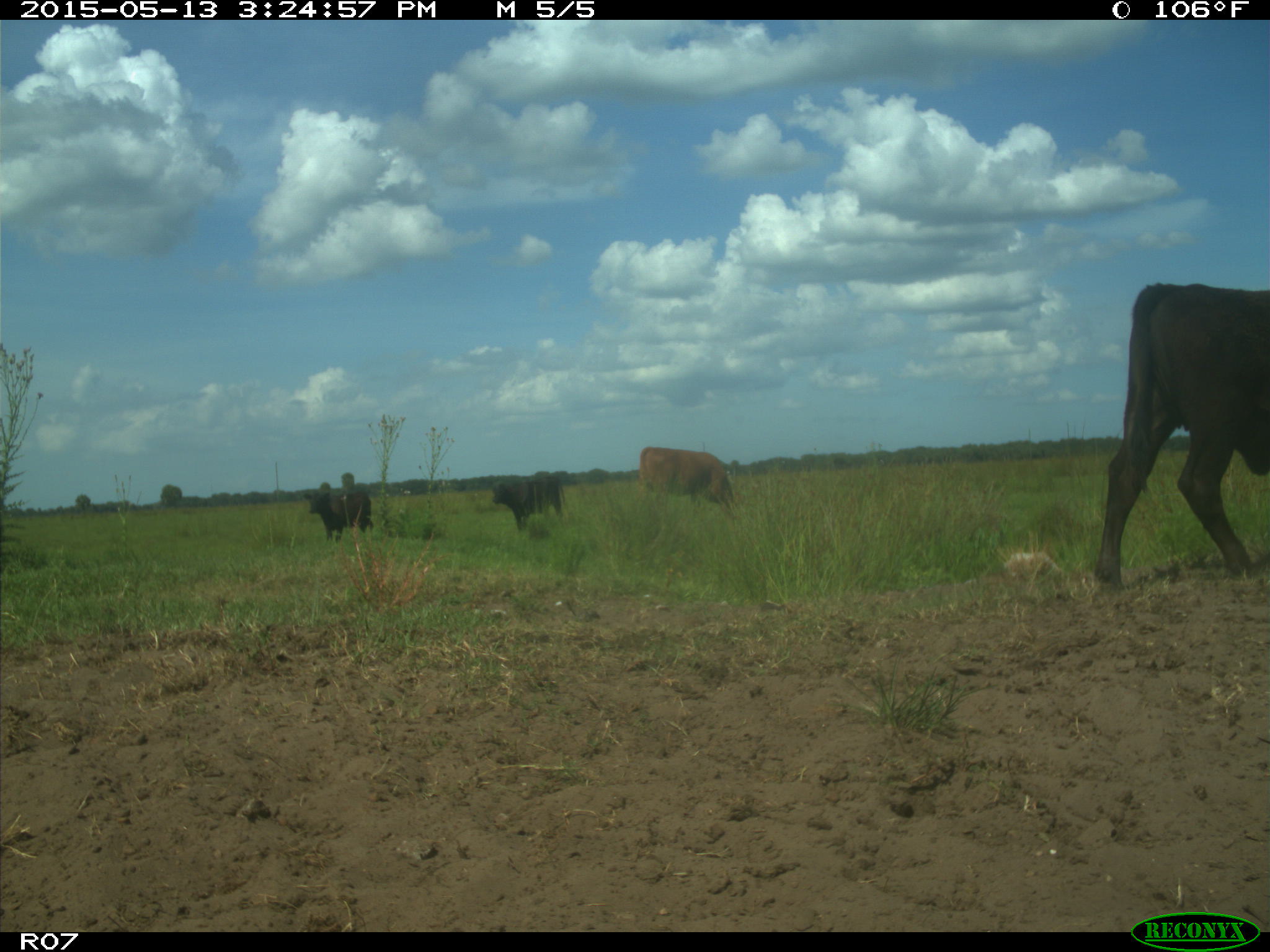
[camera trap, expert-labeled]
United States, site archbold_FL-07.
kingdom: Animalia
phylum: Chordata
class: Mammalia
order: Artiodactyla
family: Bovidae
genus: Bos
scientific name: Bos taurus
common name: domestic cow